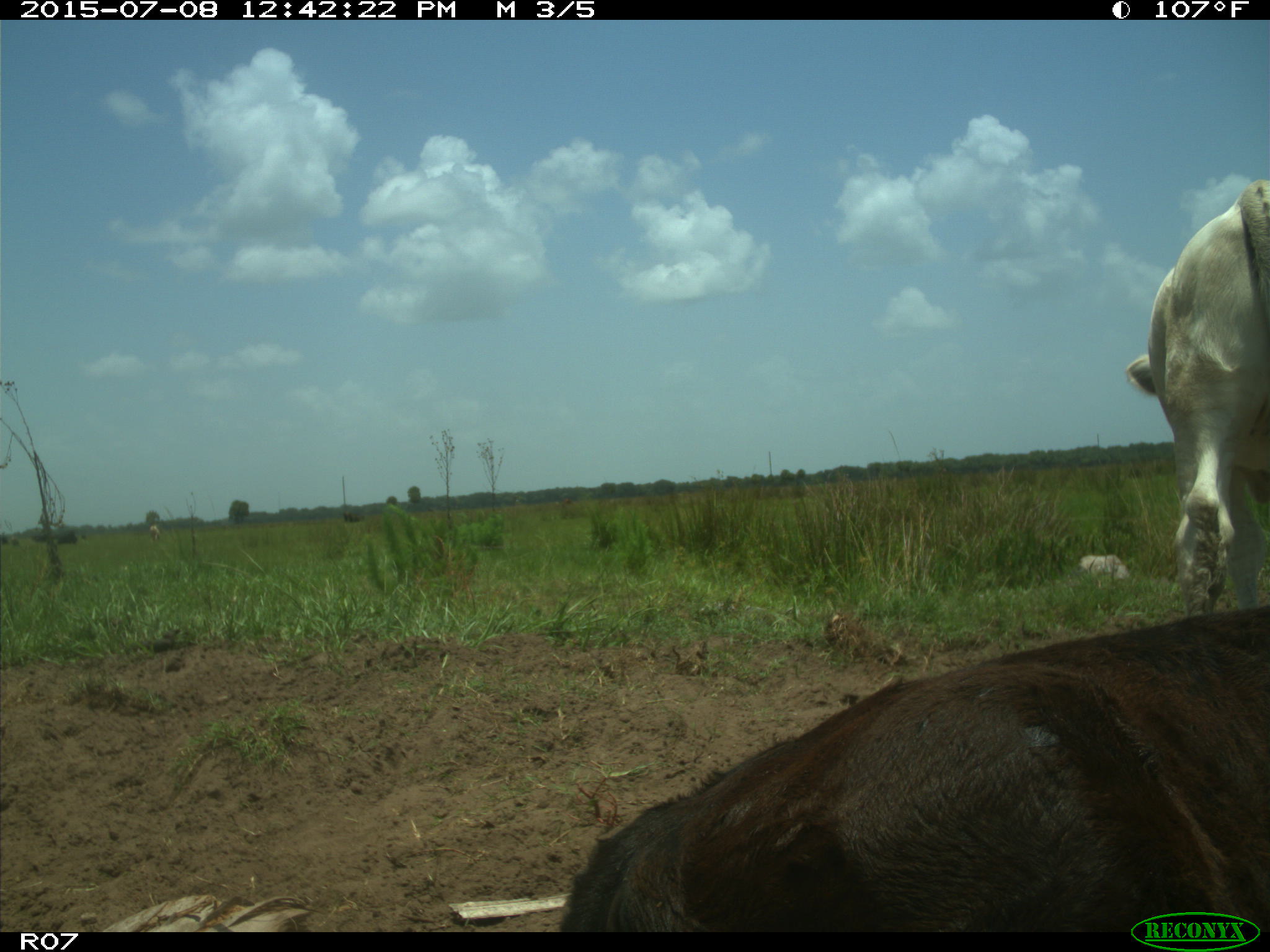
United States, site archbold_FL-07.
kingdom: Animalia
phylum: Chordata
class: Mammalia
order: Artiodactyla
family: Bovidae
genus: Bos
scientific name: Bos taurus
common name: domestic cow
Bos taurus (domestic cow).